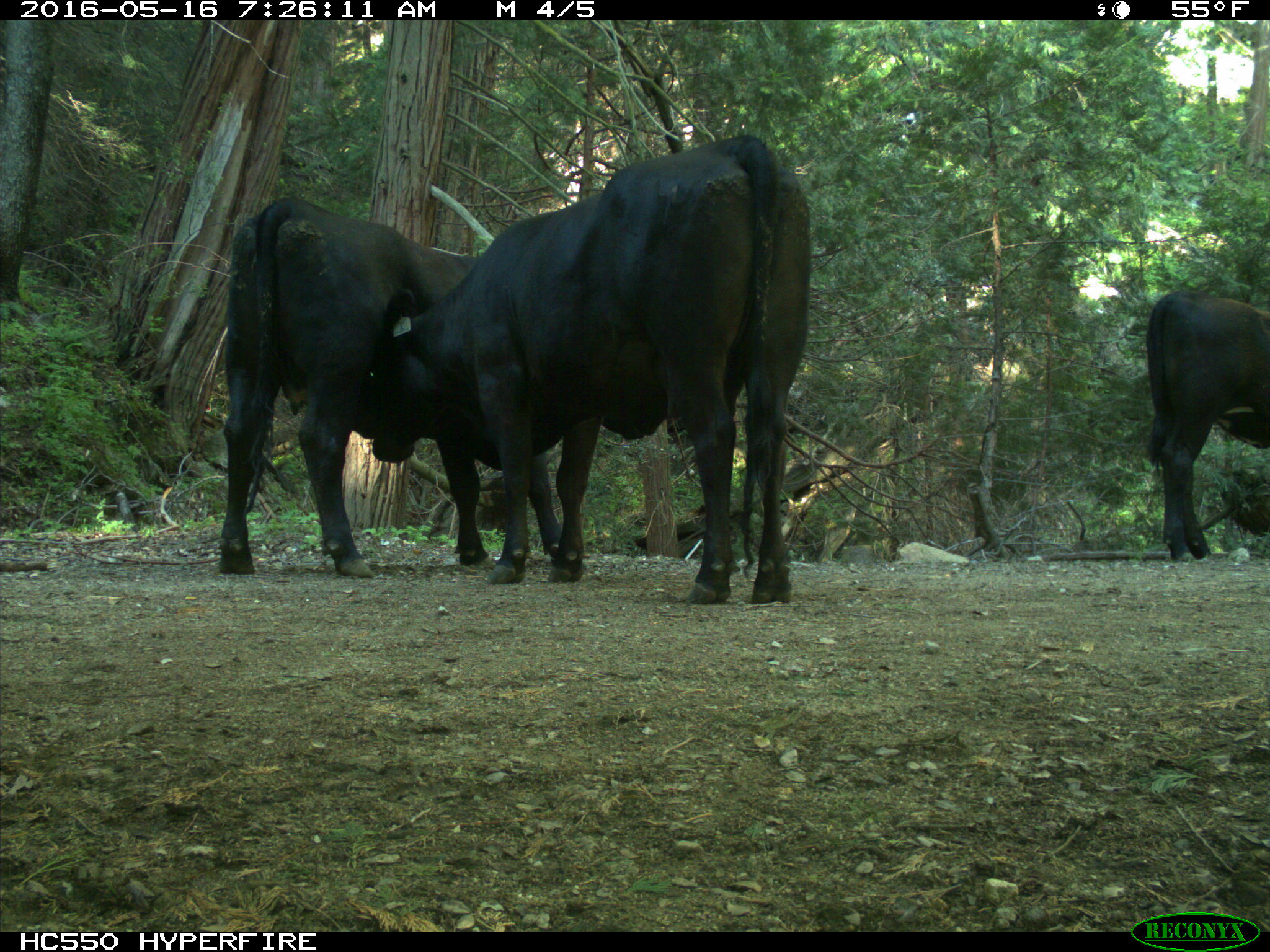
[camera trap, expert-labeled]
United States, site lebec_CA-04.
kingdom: Animalia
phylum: Chordata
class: Mammalia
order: Artiodactyla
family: Bovidae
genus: Bos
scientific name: Bos taurus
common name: domestic cow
Bos taurus (domestic cow).